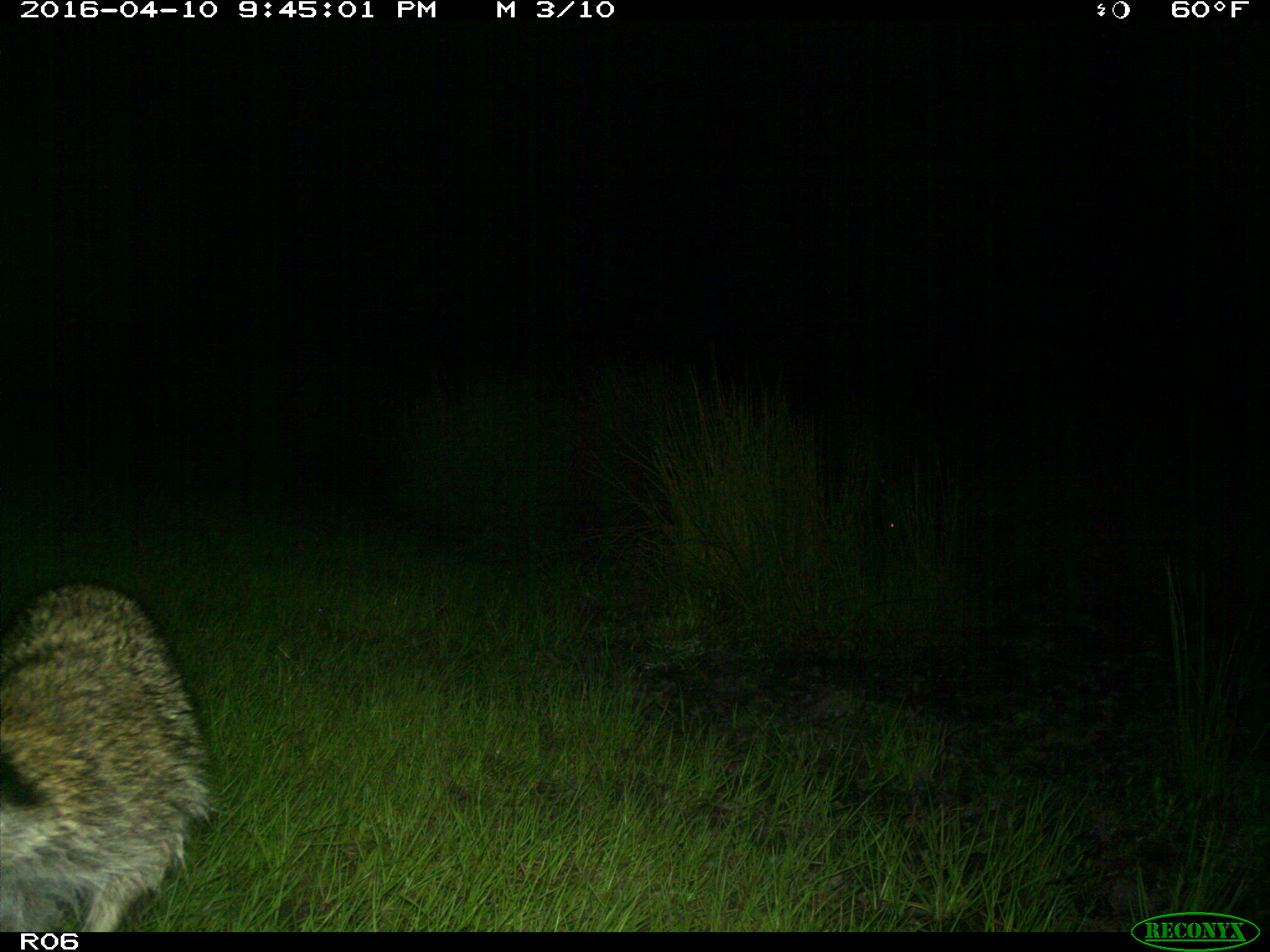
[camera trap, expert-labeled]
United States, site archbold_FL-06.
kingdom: Animalia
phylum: Chordata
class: Mammalia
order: Carnivora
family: Procyonidae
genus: Procyon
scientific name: Procyon lotor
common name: common raccoon